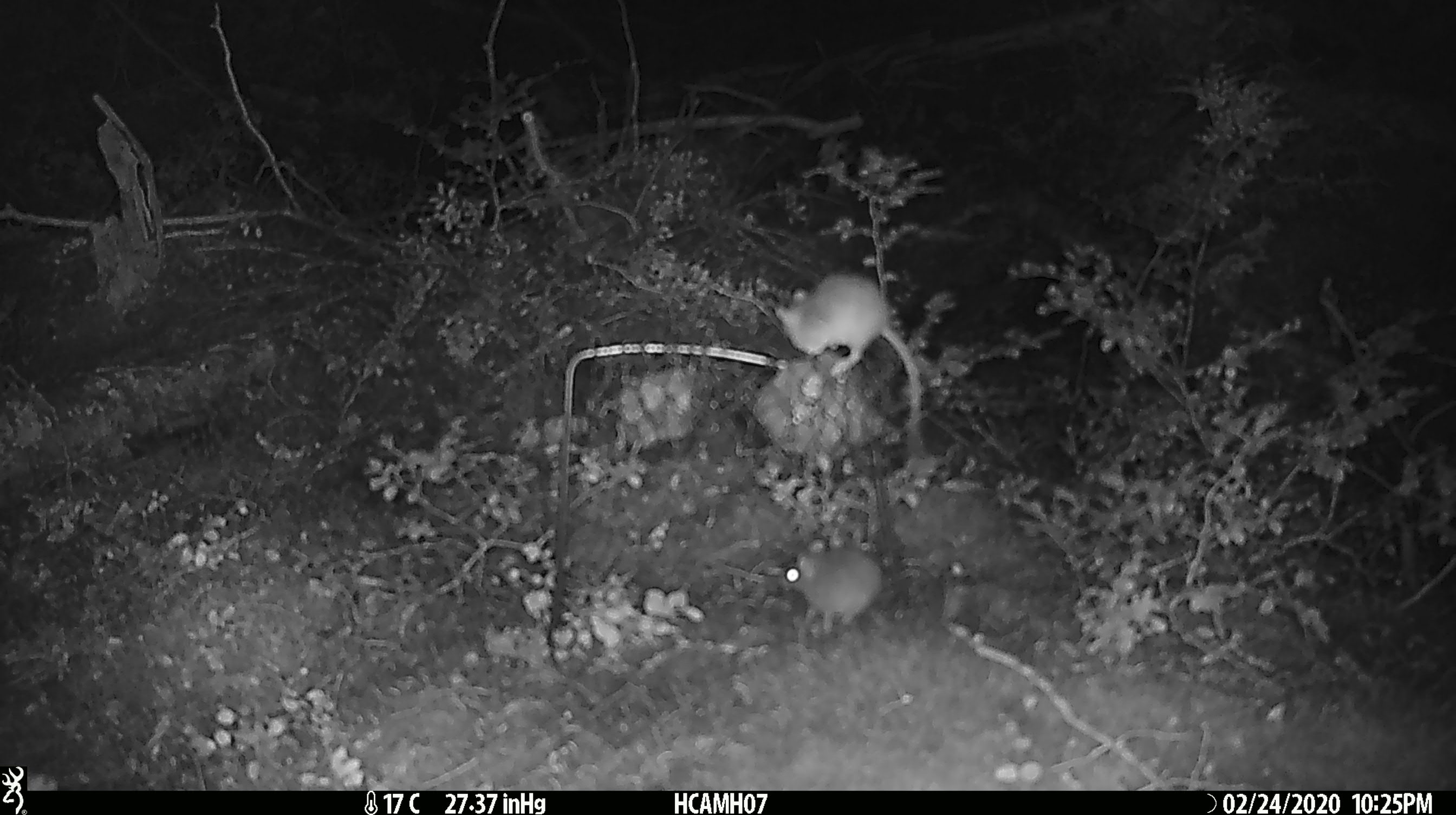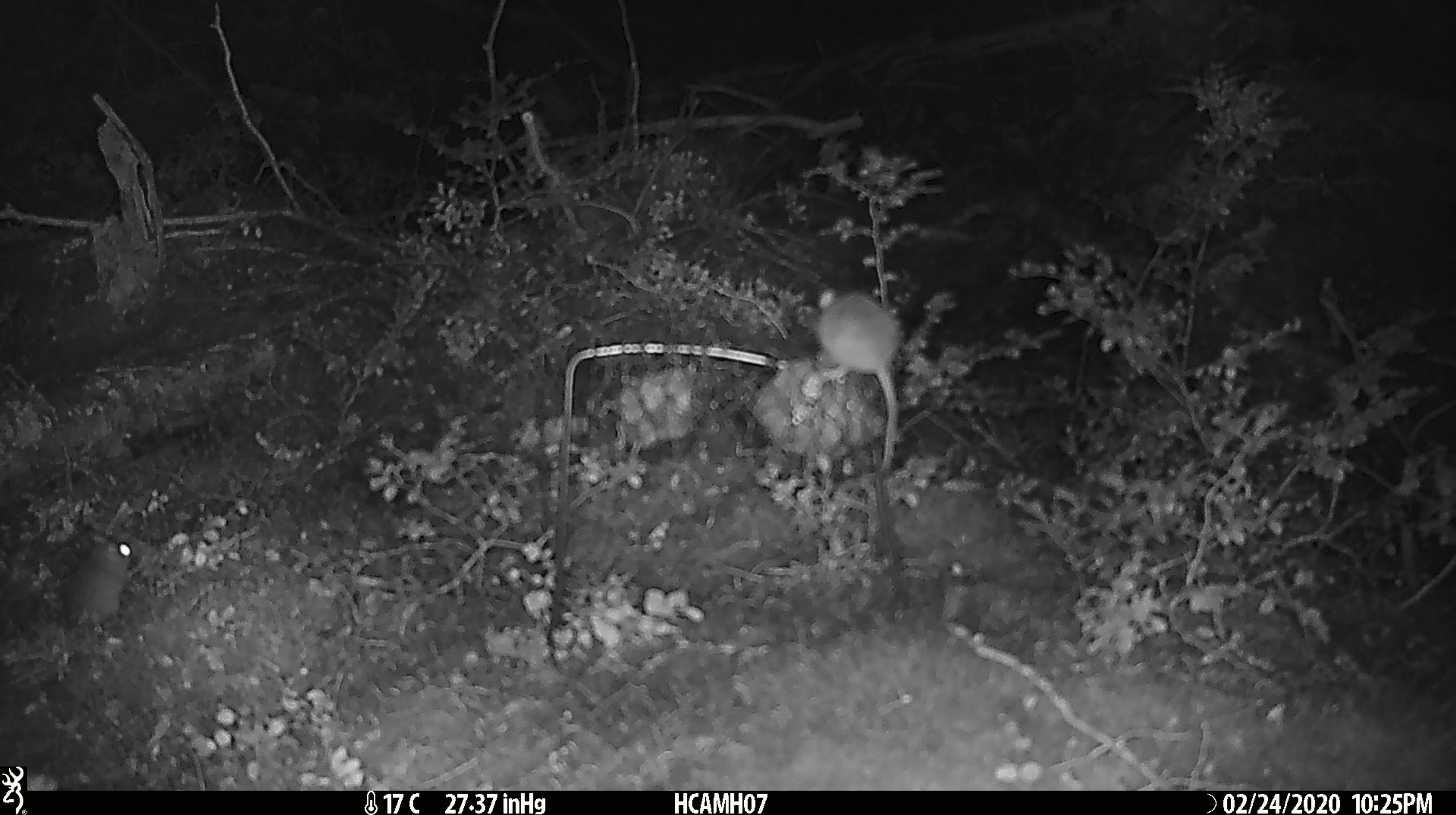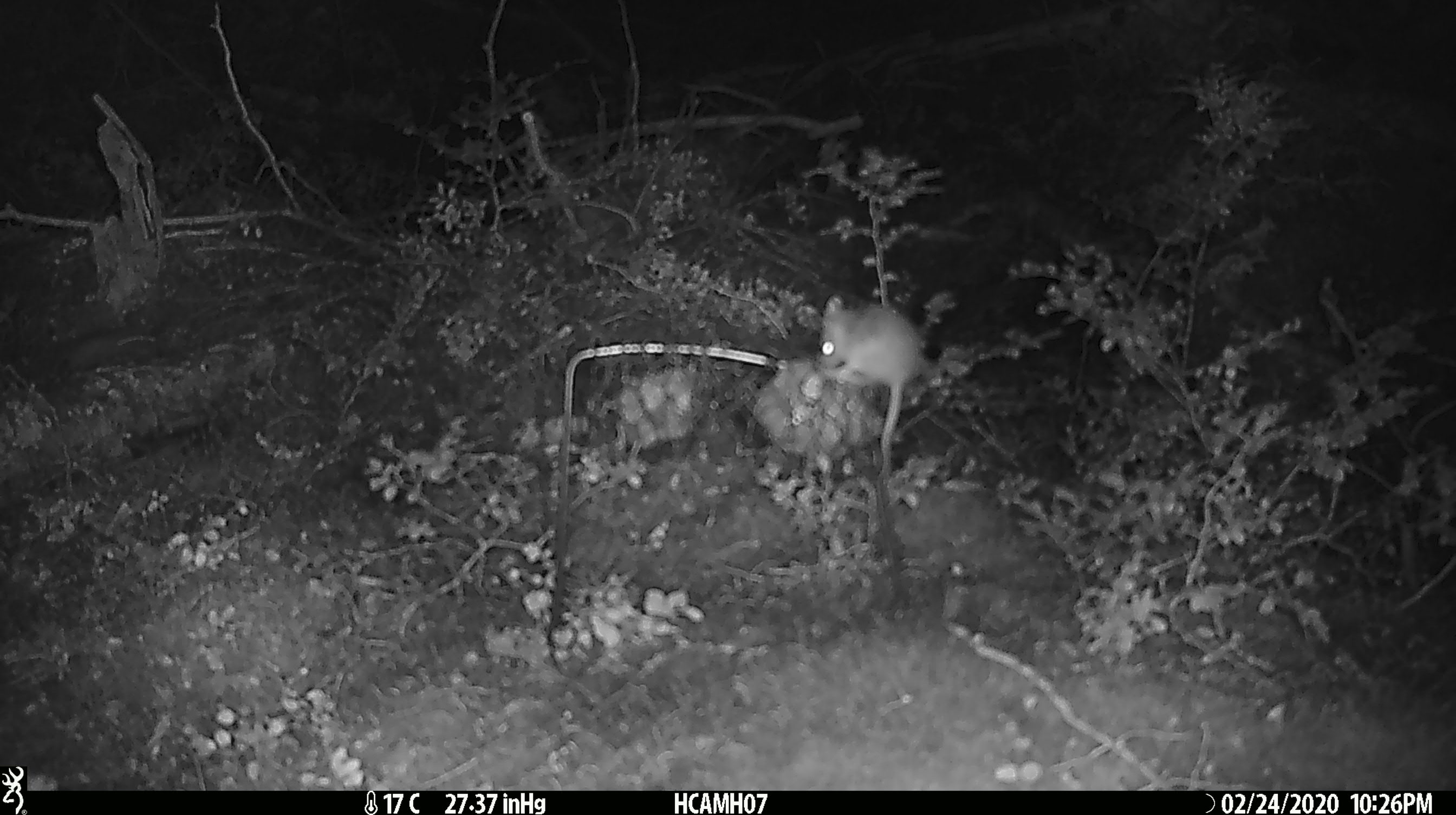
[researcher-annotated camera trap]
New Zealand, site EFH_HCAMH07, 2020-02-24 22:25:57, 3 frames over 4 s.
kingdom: Animalia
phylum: Chordata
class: Mammalia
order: Rodentia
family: Muridae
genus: Mus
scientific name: Mus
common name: mouse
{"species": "mouse (Mus)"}